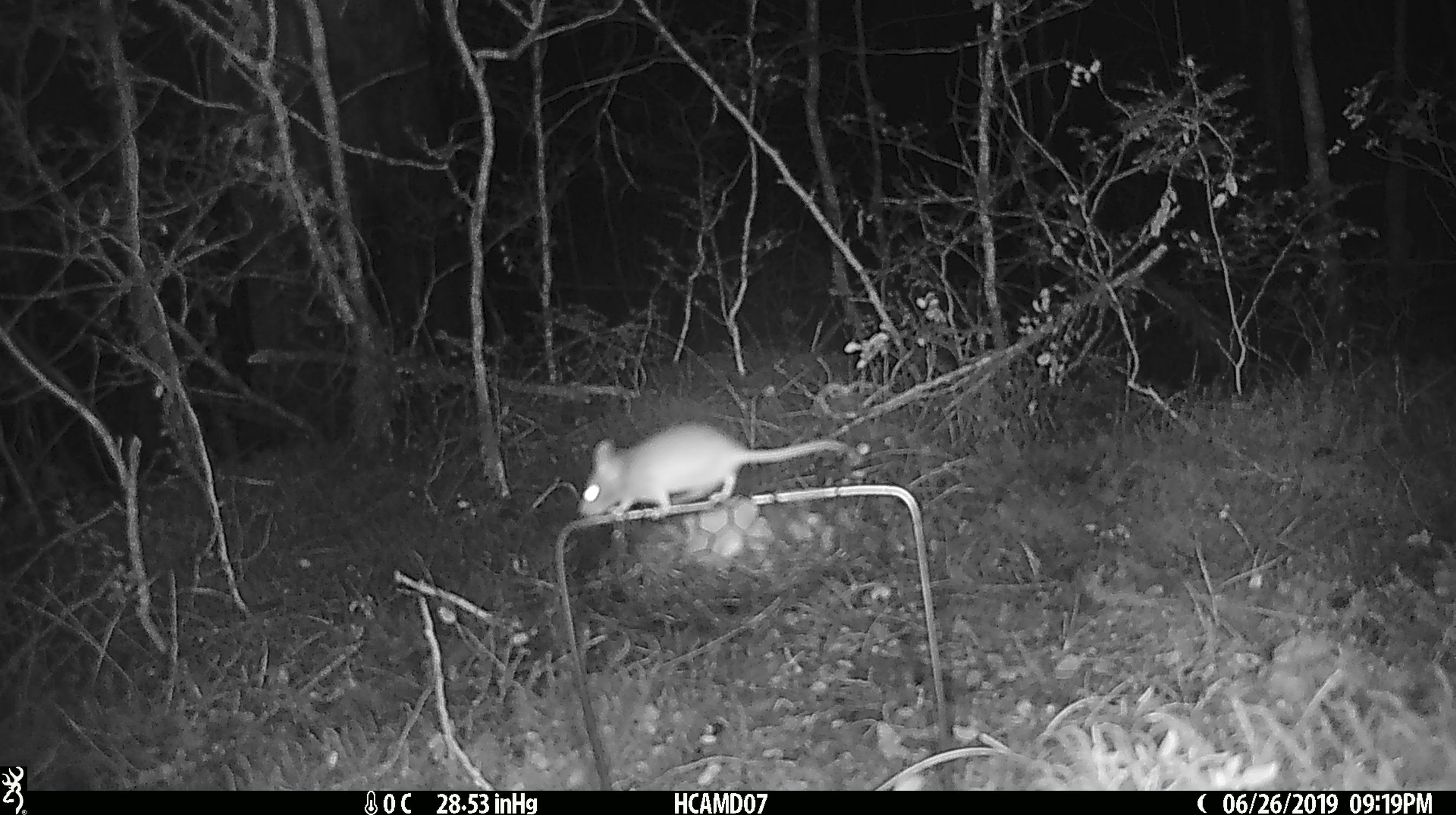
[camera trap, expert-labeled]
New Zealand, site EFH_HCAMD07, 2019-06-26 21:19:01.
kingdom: Animalia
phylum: Chordata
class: Mammalia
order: Rodentia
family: Muridae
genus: Mus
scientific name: Mus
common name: mouse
Mouse (Mus).